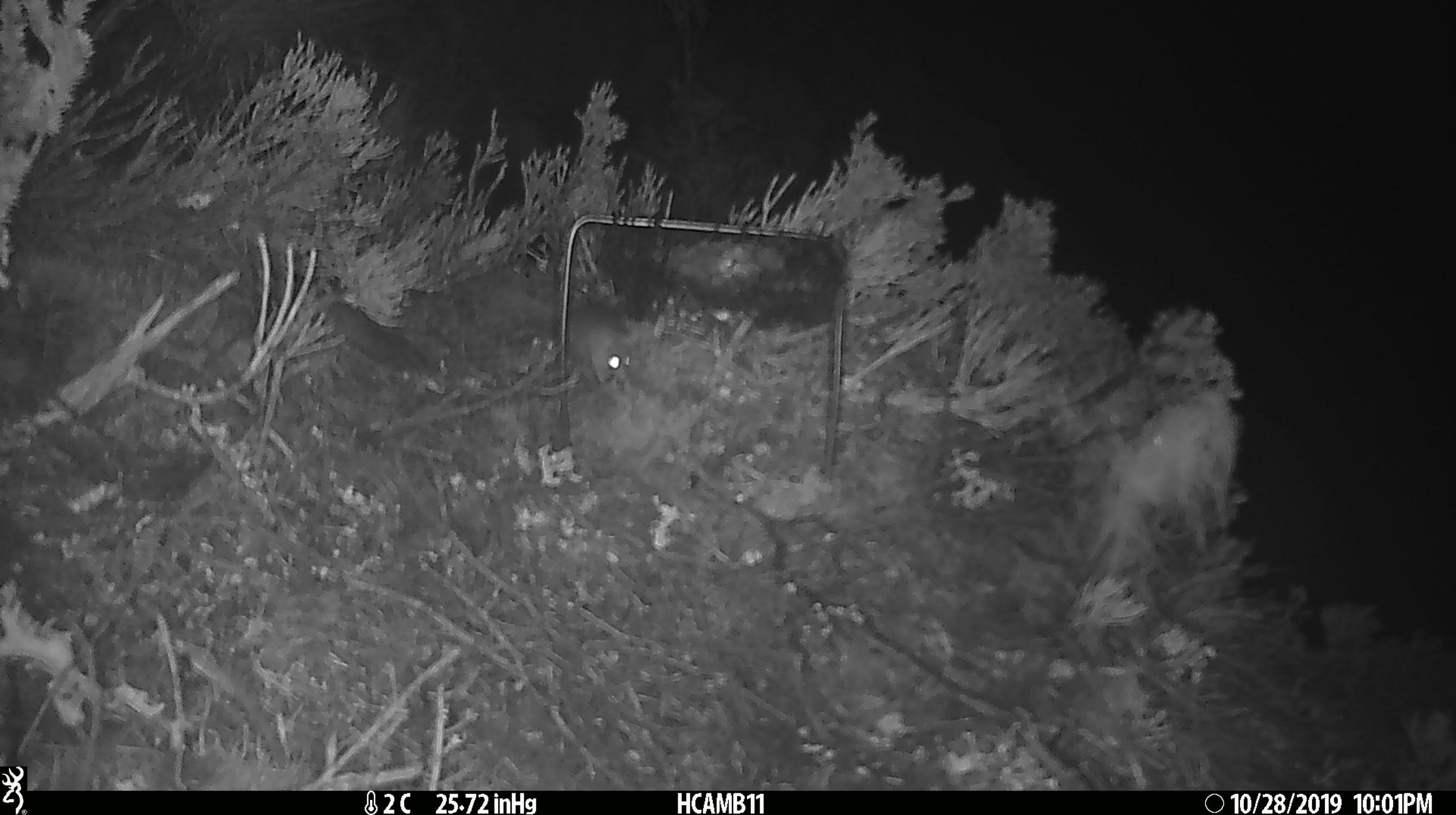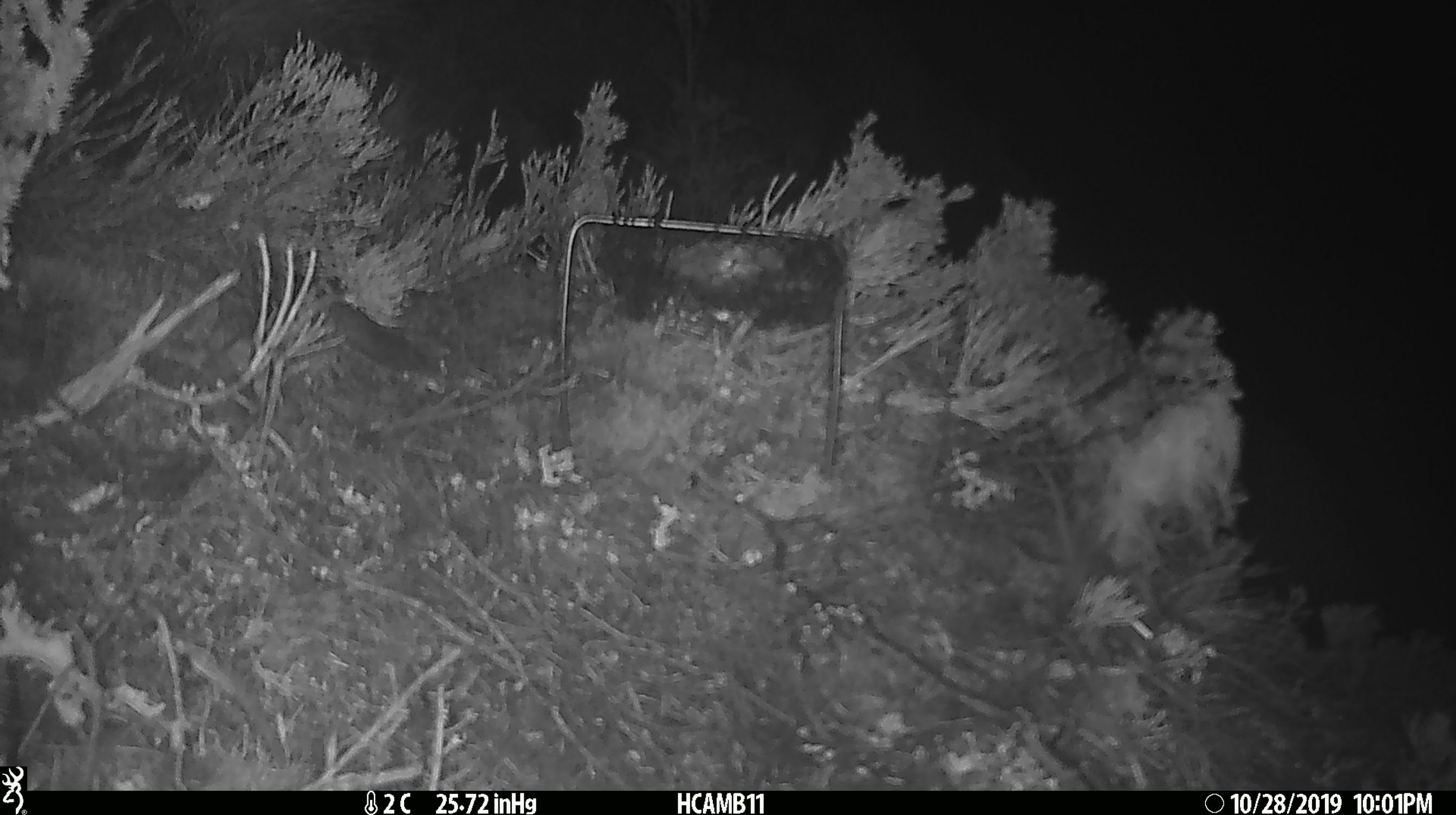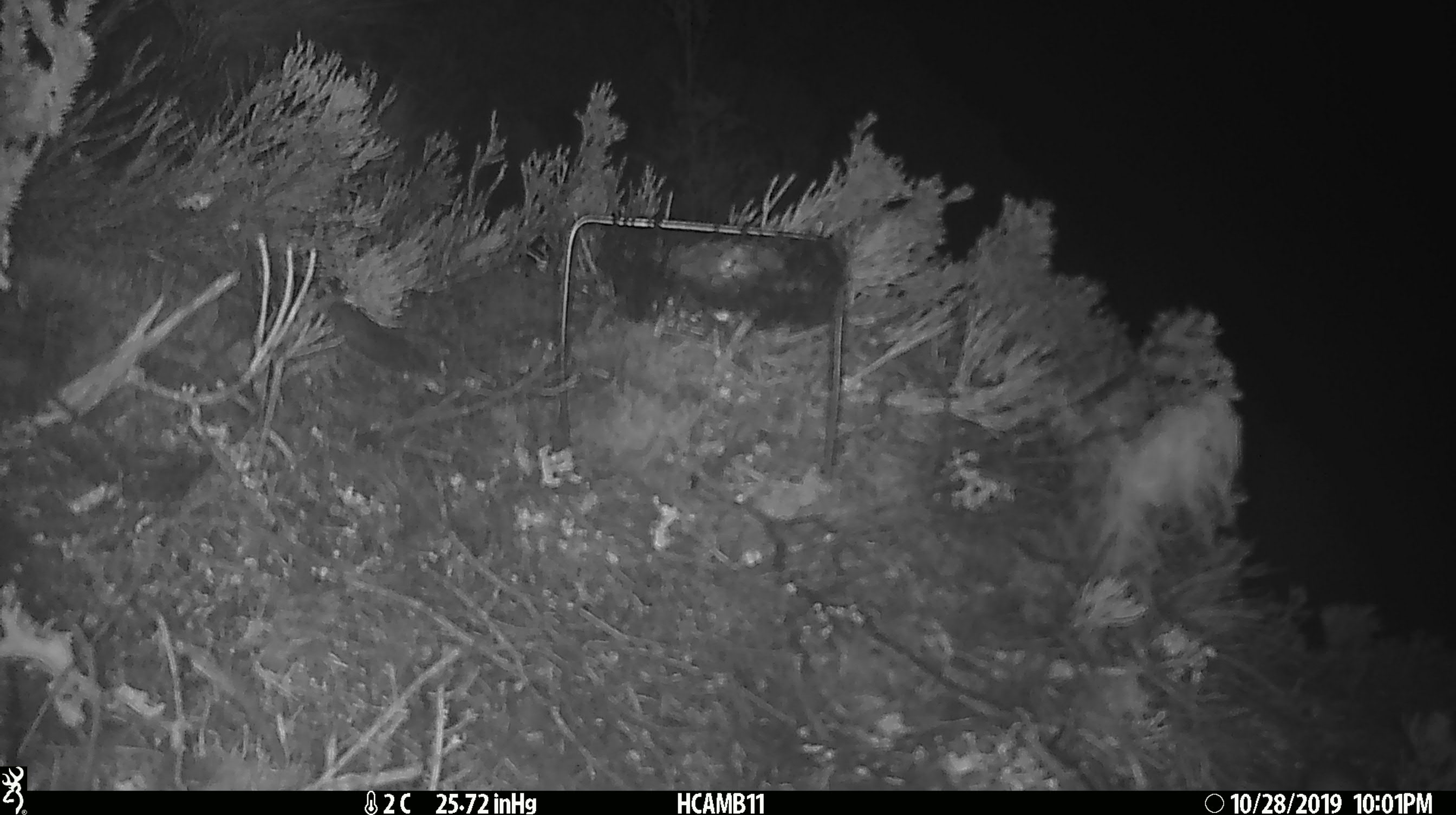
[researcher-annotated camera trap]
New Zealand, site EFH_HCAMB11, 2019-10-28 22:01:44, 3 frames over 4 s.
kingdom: Animalia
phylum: Chordata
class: Mammalia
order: Rodentia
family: Muridae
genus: Mus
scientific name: Mus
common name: mouse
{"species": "mouse (Mus)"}